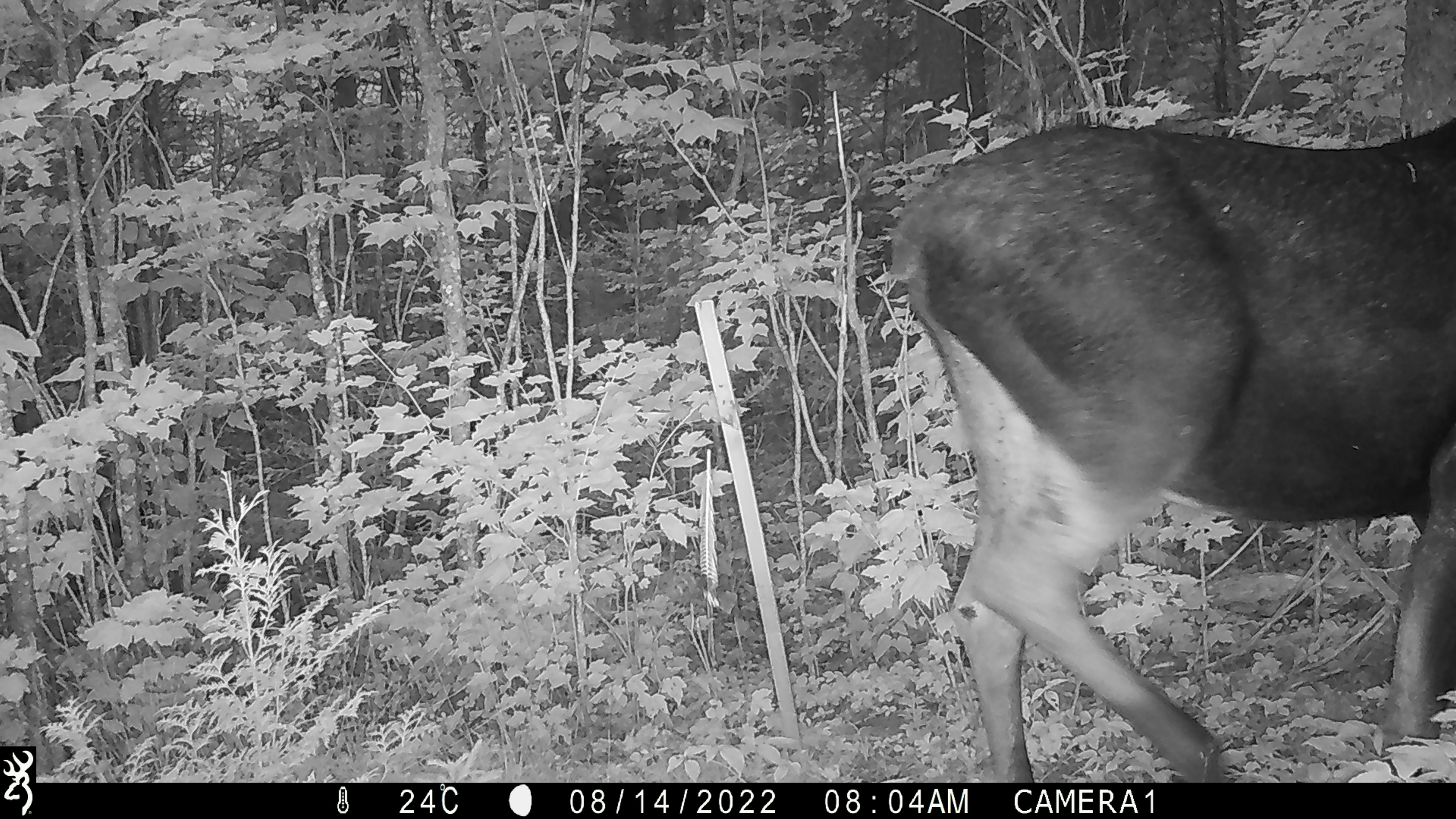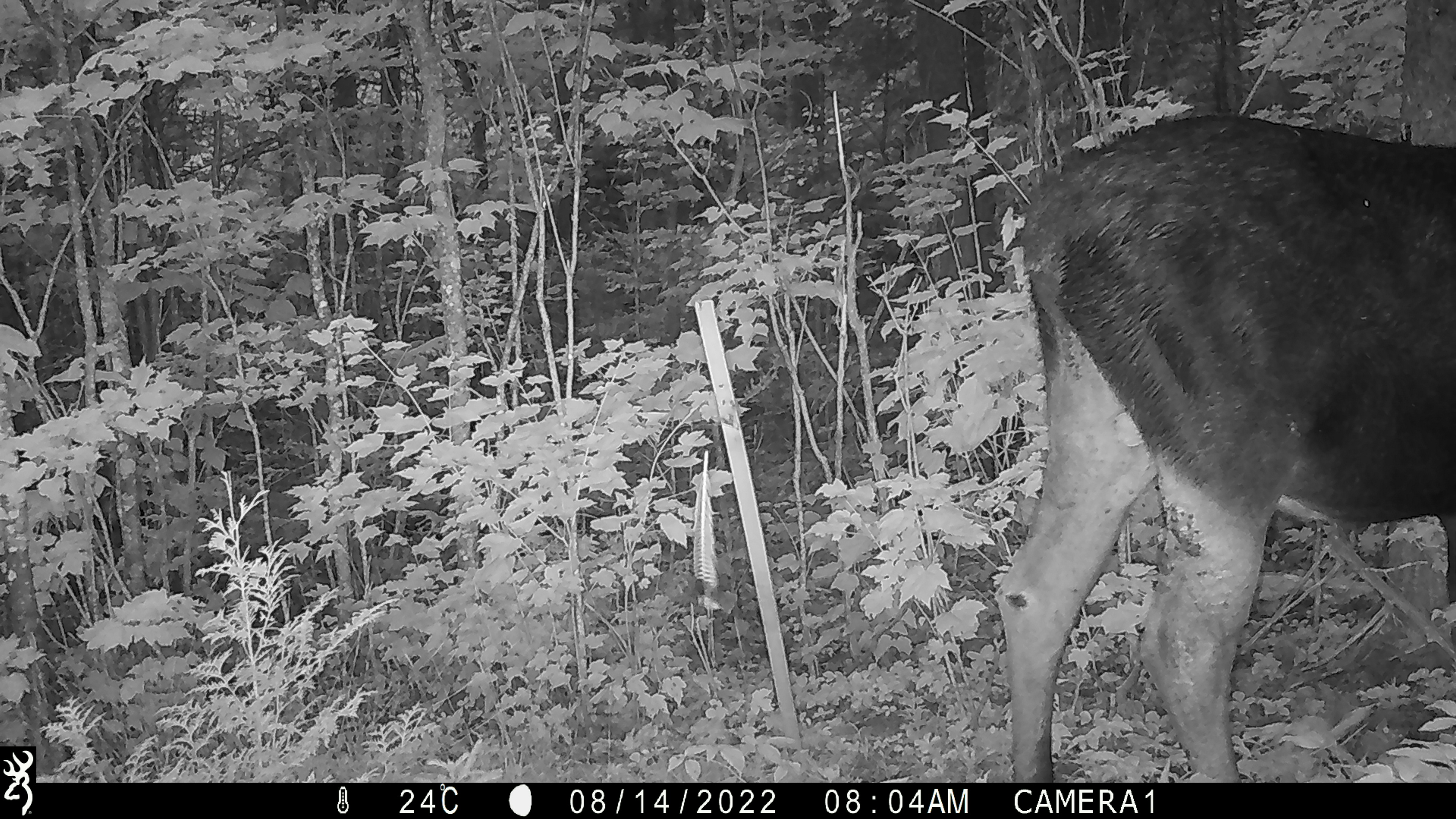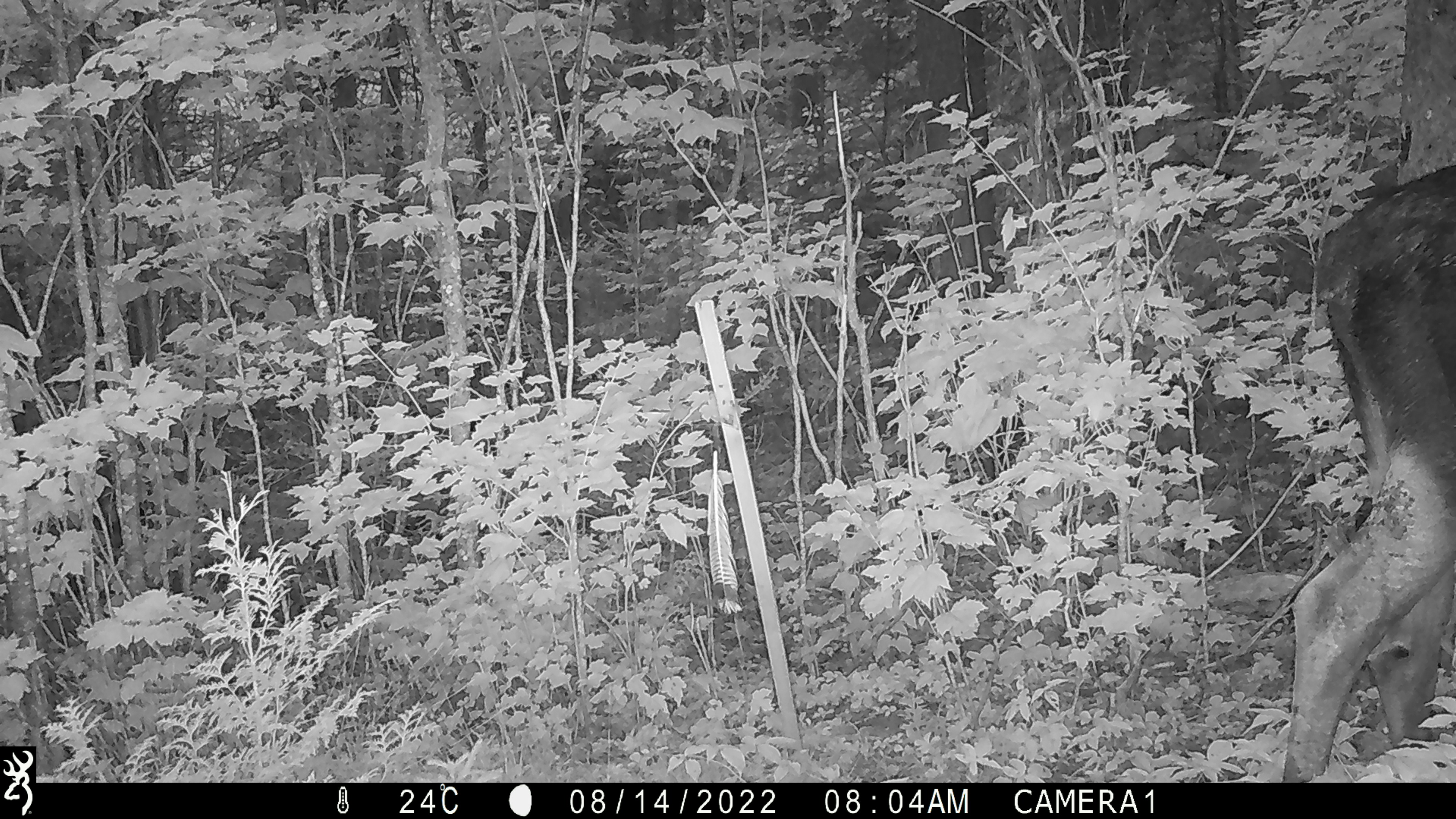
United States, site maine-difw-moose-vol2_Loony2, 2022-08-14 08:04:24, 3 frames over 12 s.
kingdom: Animalia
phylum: Chordata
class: Mammalia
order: Artiodactyla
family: Cervidae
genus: Alces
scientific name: Alces alces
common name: moose